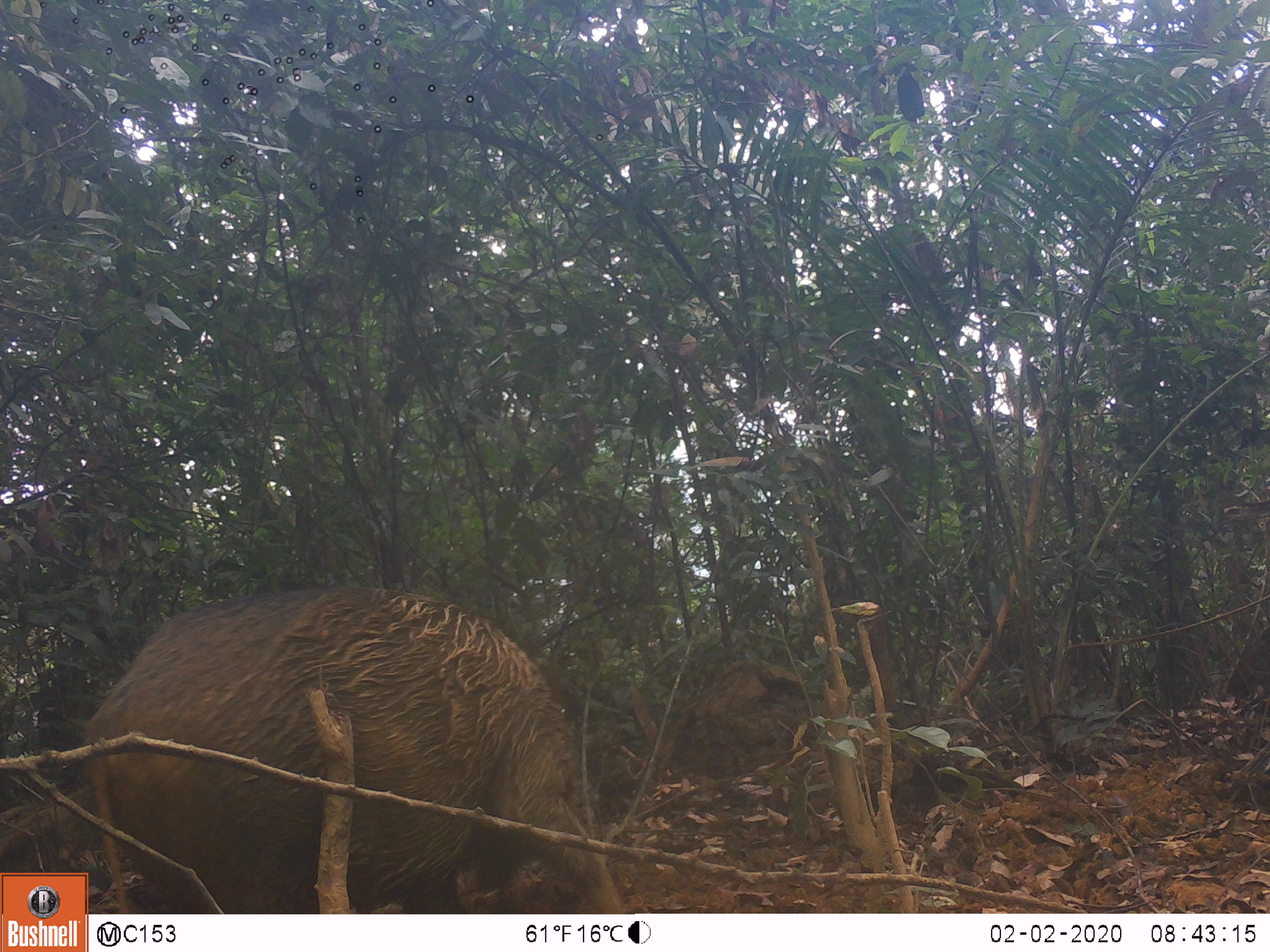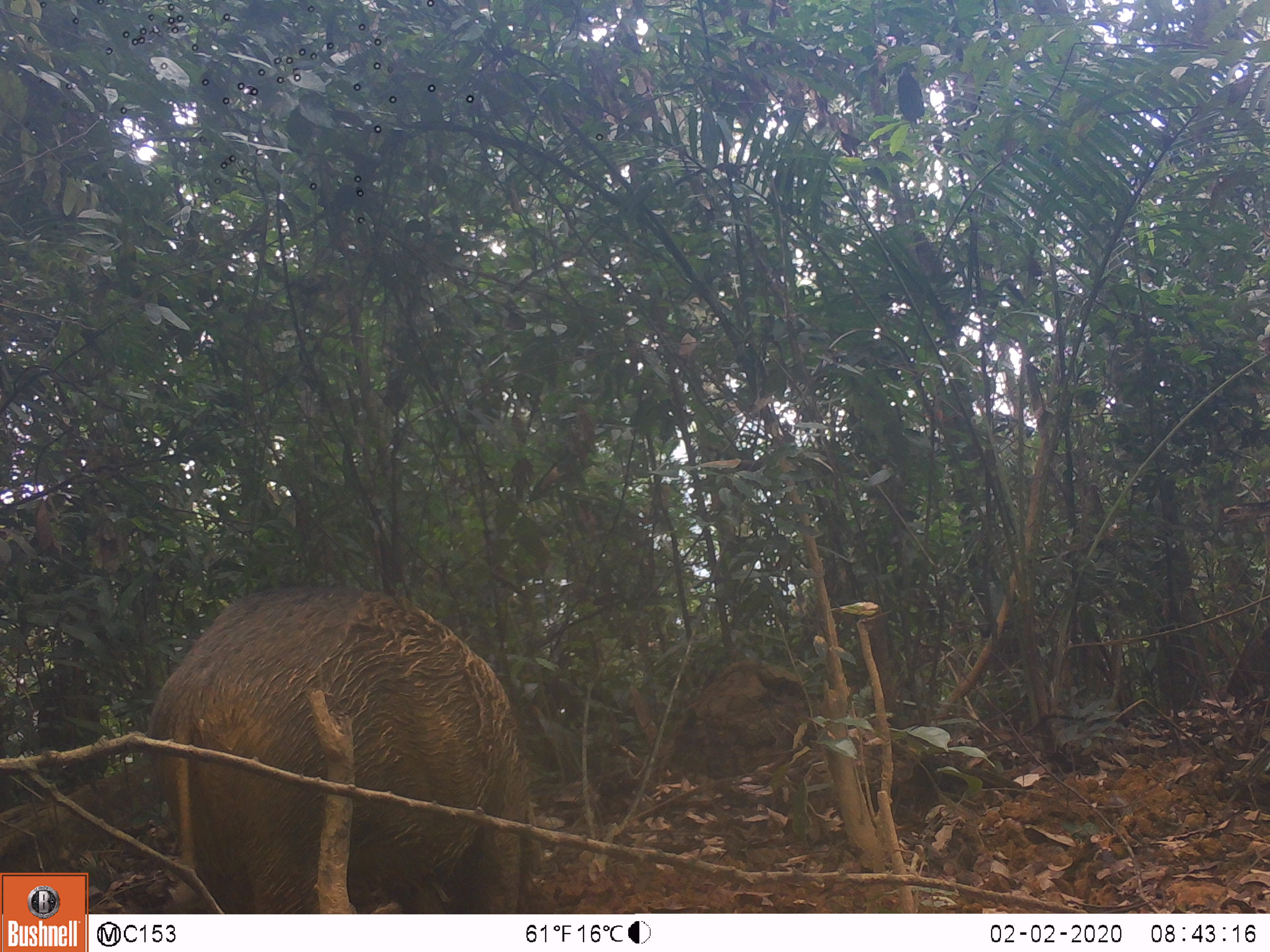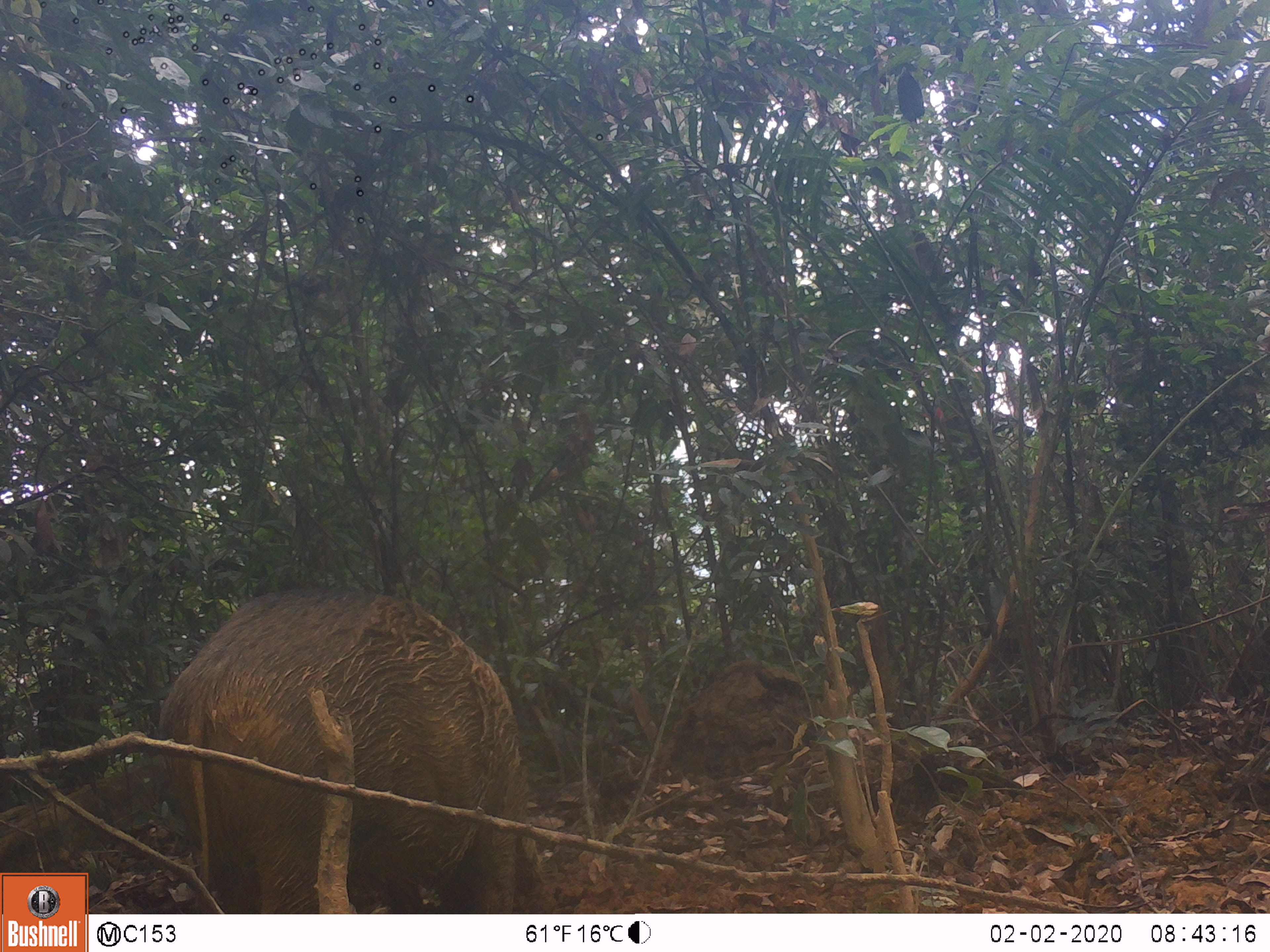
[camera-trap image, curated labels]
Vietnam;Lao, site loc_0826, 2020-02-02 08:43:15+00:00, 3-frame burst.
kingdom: Animalia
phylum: Chordata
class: Mammalia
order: Artiodactyla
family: Suidae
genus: Sus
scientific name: Sus scrofa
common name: eurasian wild pig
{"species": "eurasian wild pig (Sus scrofa)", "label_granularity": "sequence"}